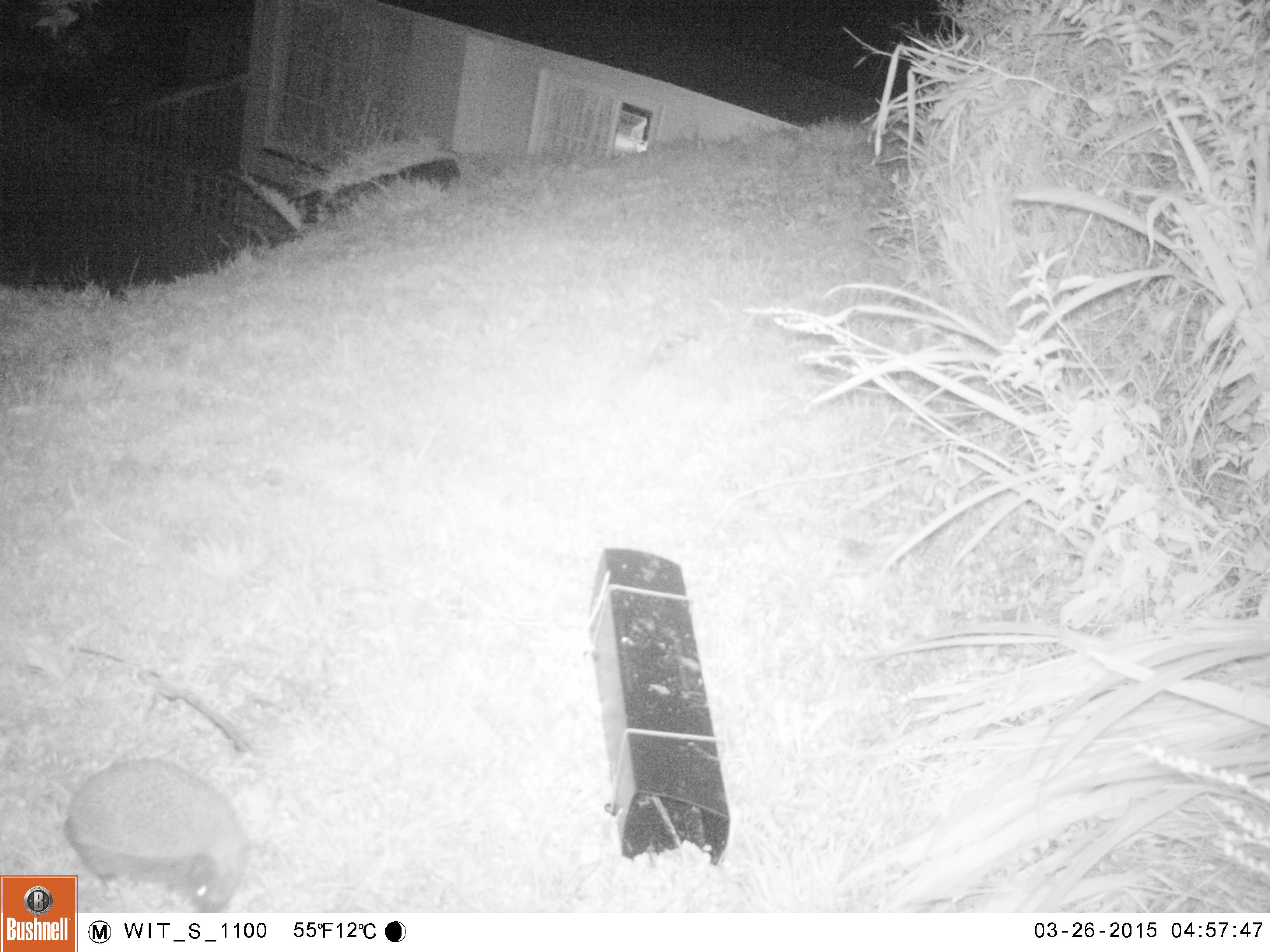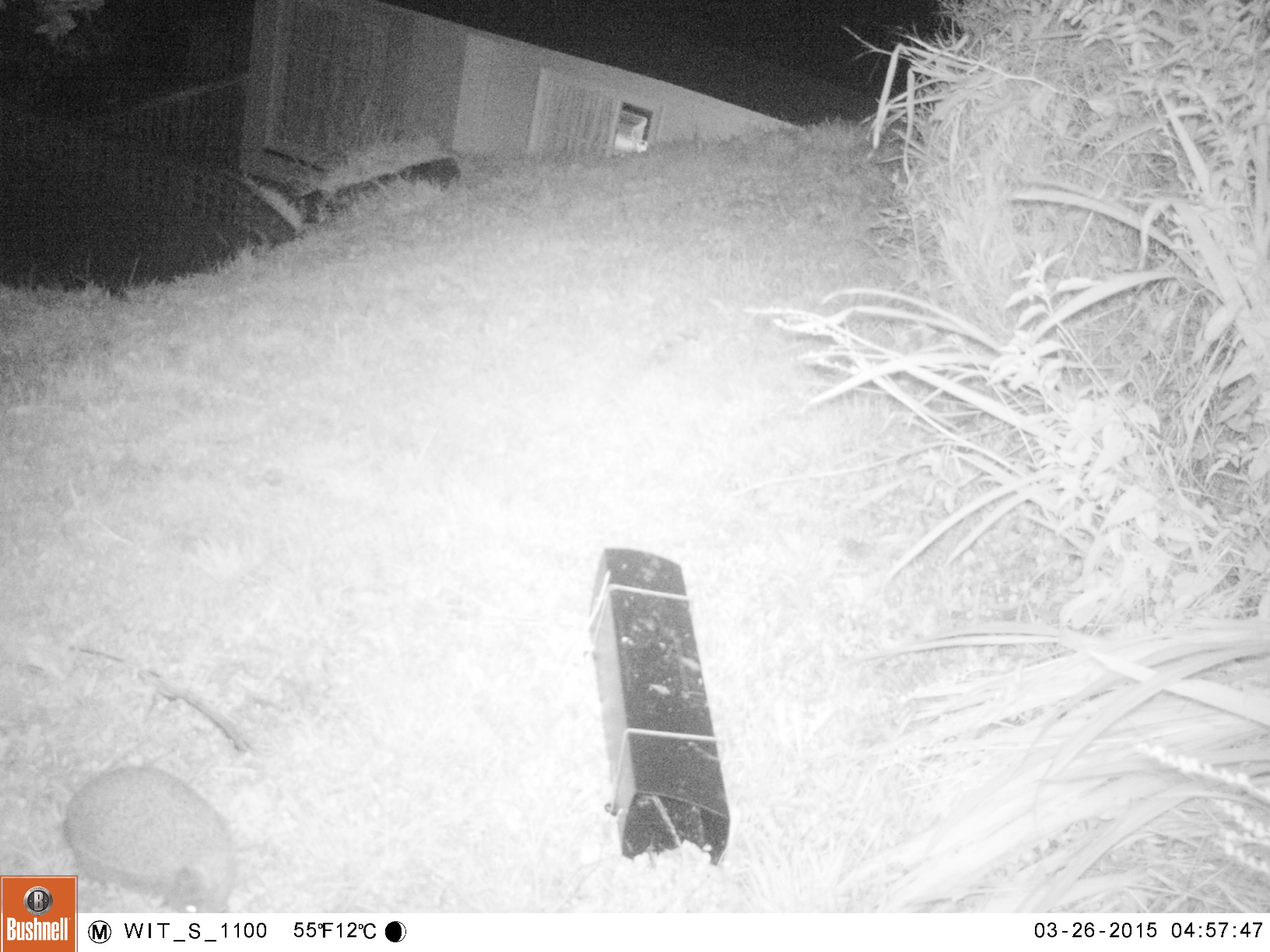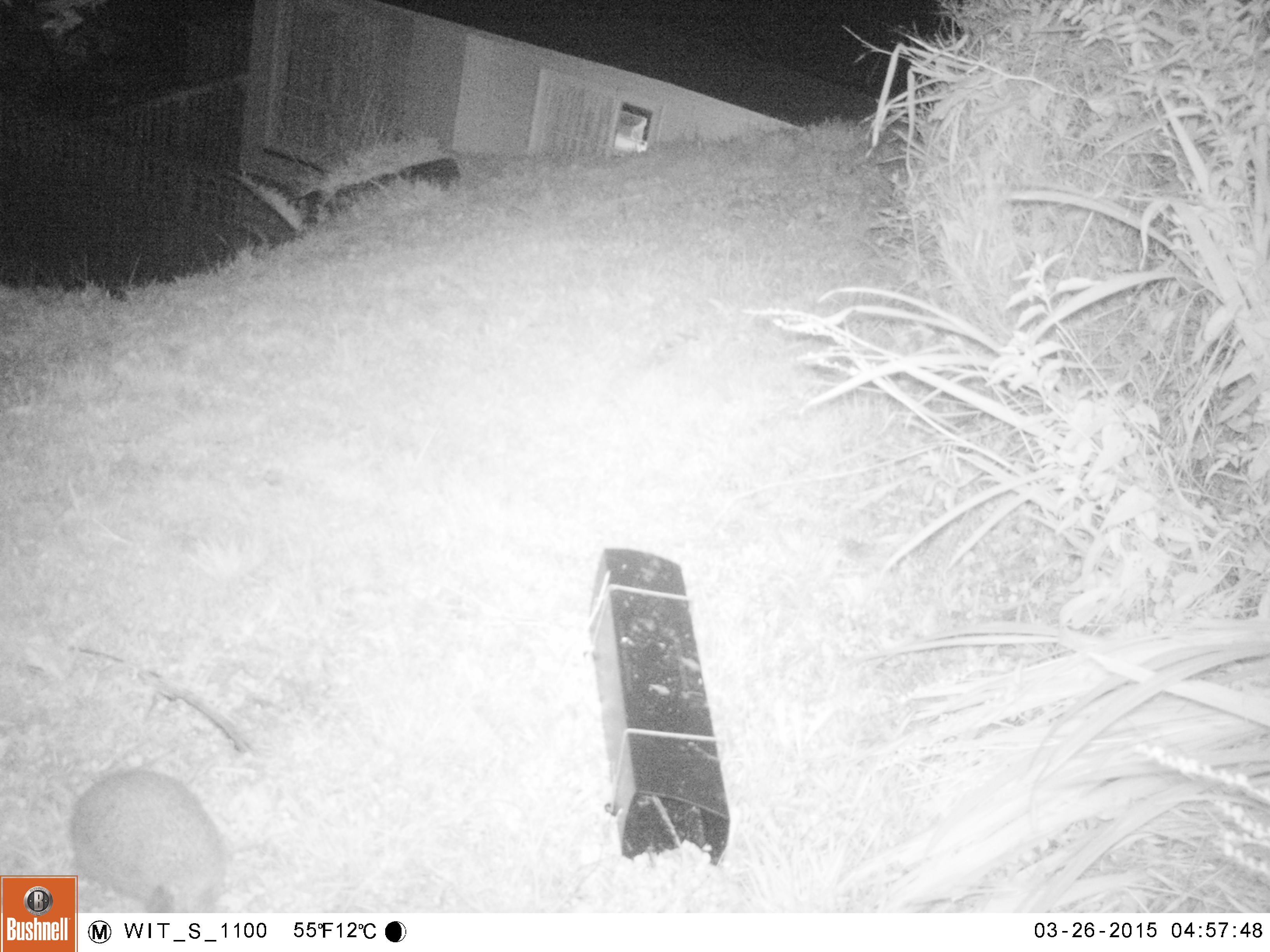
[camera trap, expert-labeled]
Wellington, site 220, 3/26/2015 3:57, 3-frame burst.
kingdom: Animalia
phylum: Chordata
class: Mammalia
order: Eulipotyphla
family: Erinaceidae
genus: Erinaceus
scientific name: Erinaceus europaeus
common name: hedgehog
Hedgehog (Erinaceus europaeus).